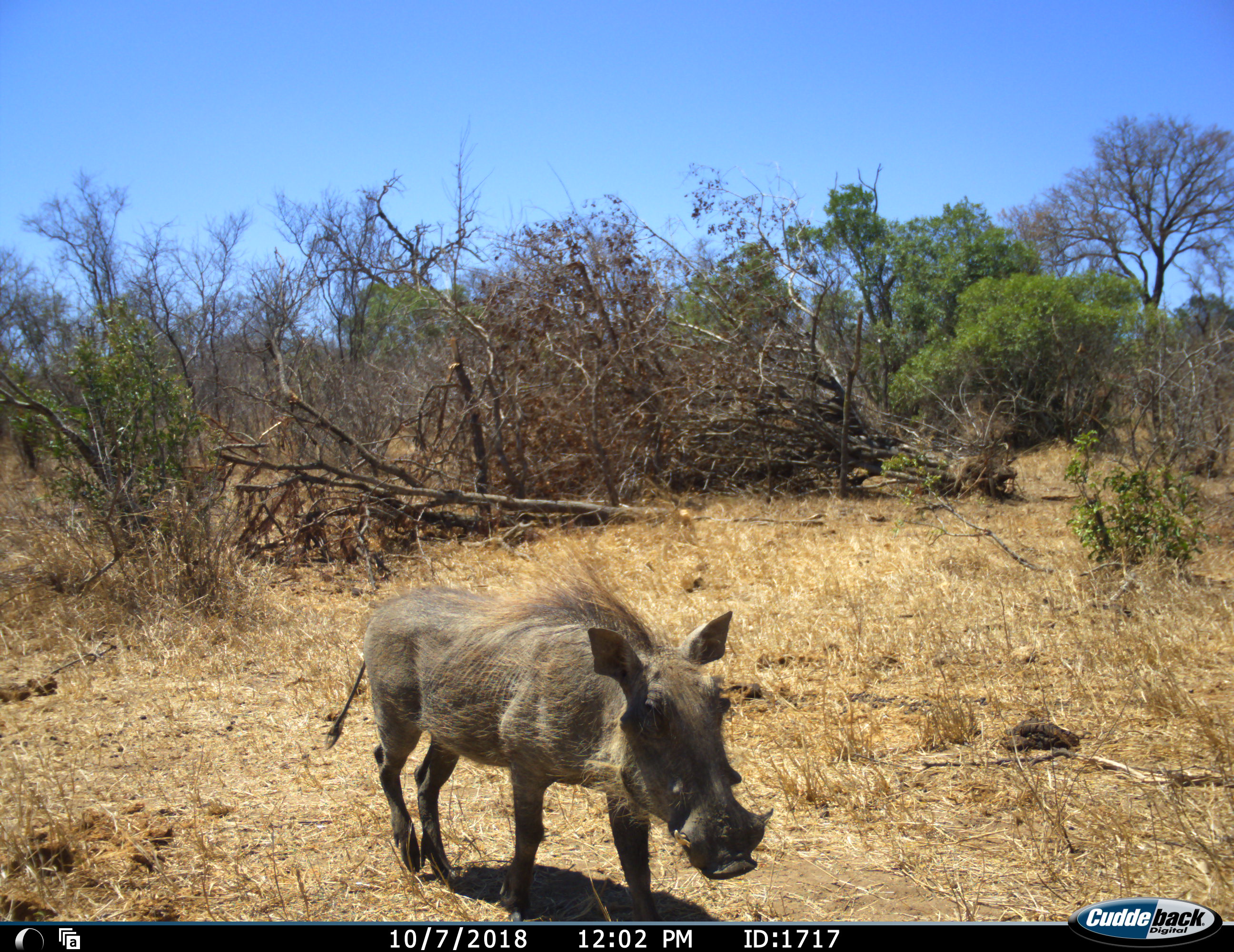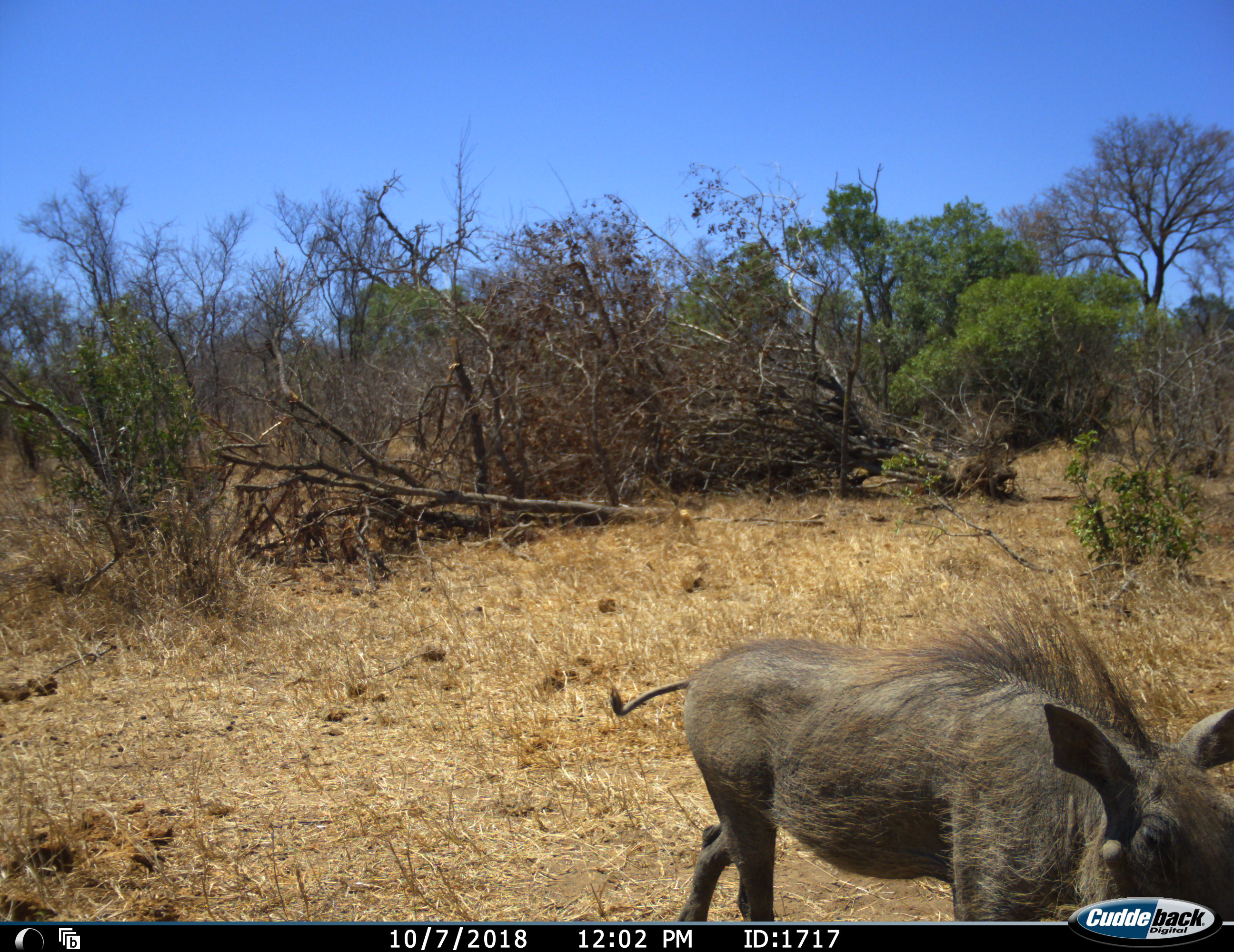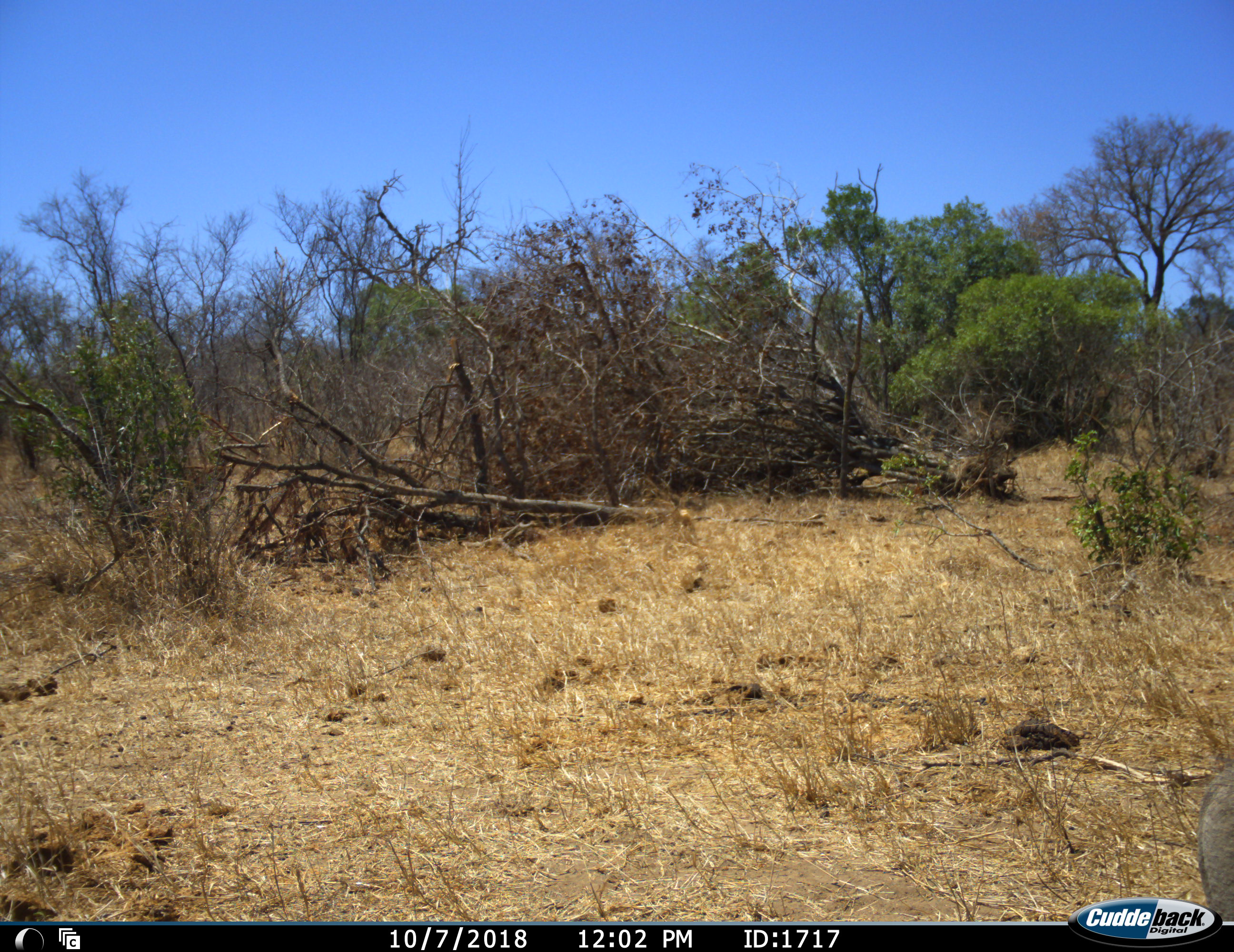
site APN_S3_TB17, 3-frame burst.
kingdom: Animalia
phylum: Chordata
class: Mammalia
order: Artiodactyla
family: Suidae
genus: Phacochoerus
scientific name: Phacochoerus africanus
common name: warthog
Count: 1.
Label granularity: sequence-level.